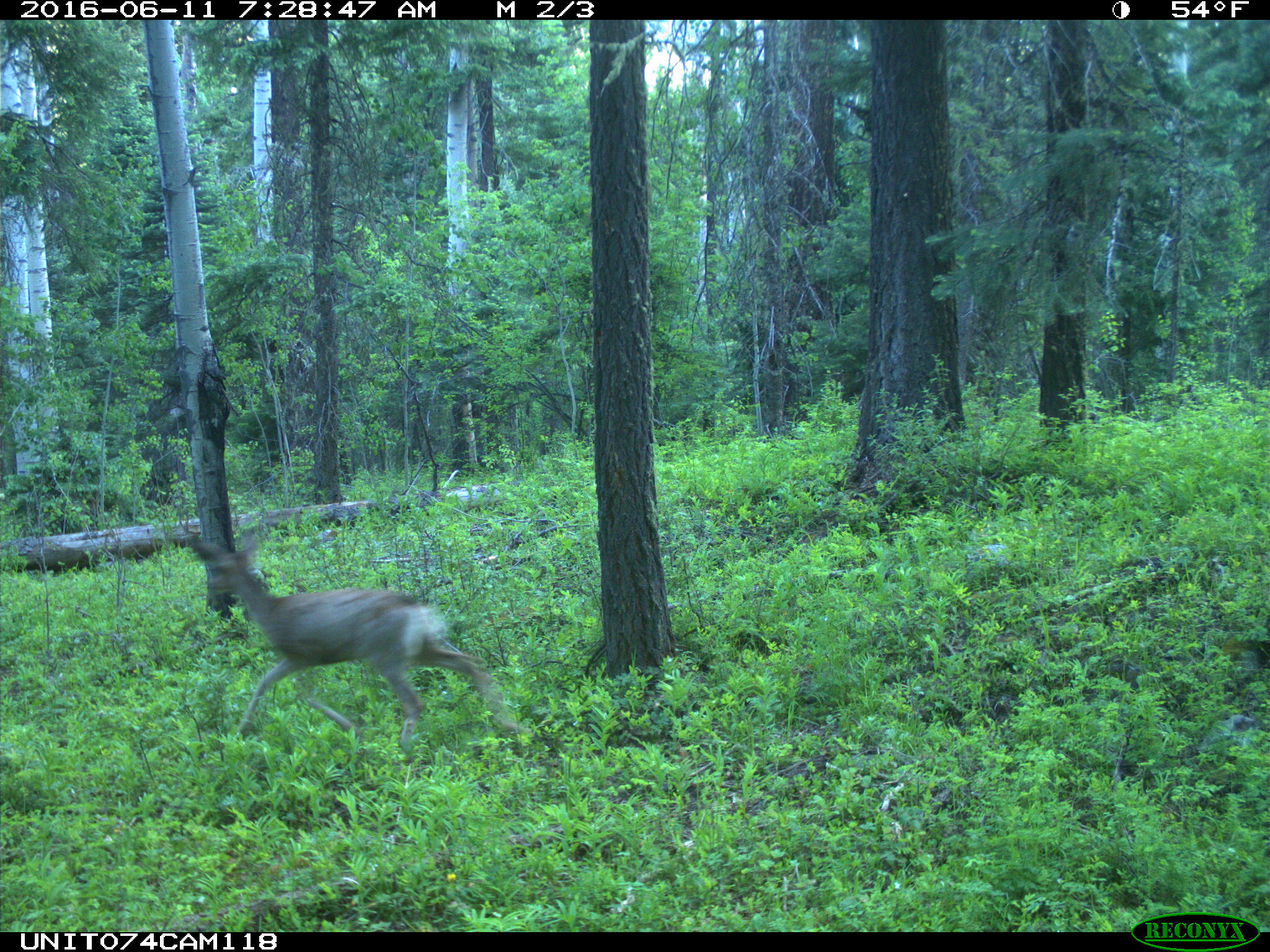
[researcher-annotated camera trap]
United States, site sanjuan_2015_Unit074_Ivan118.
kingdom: Animalia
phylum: Chordata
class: Mammalia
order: Artiodactyla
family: Cervidae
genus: Odocoileus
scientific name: Odocoileus hemionus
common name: mule deer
Odocoileus hemionus (mule deer).